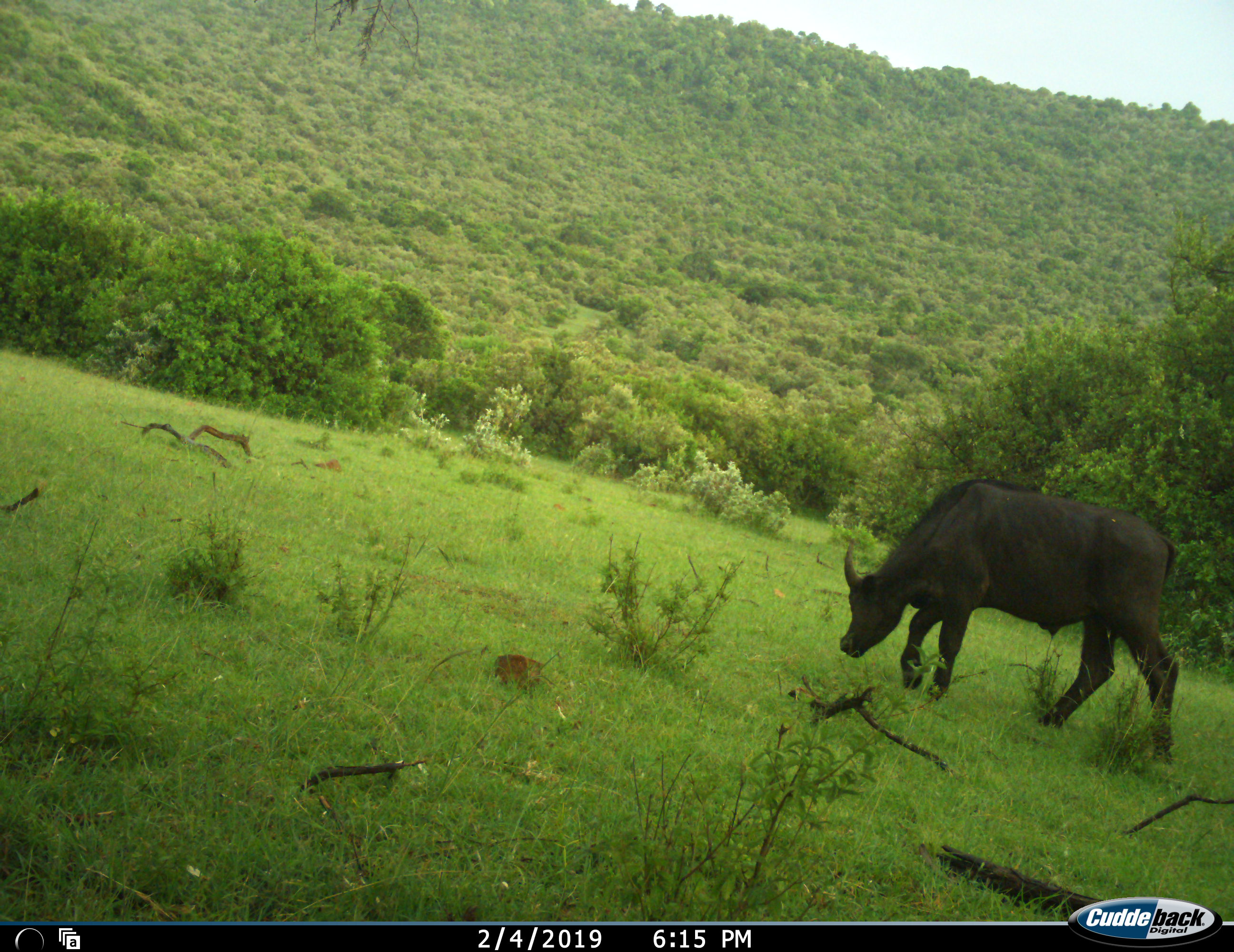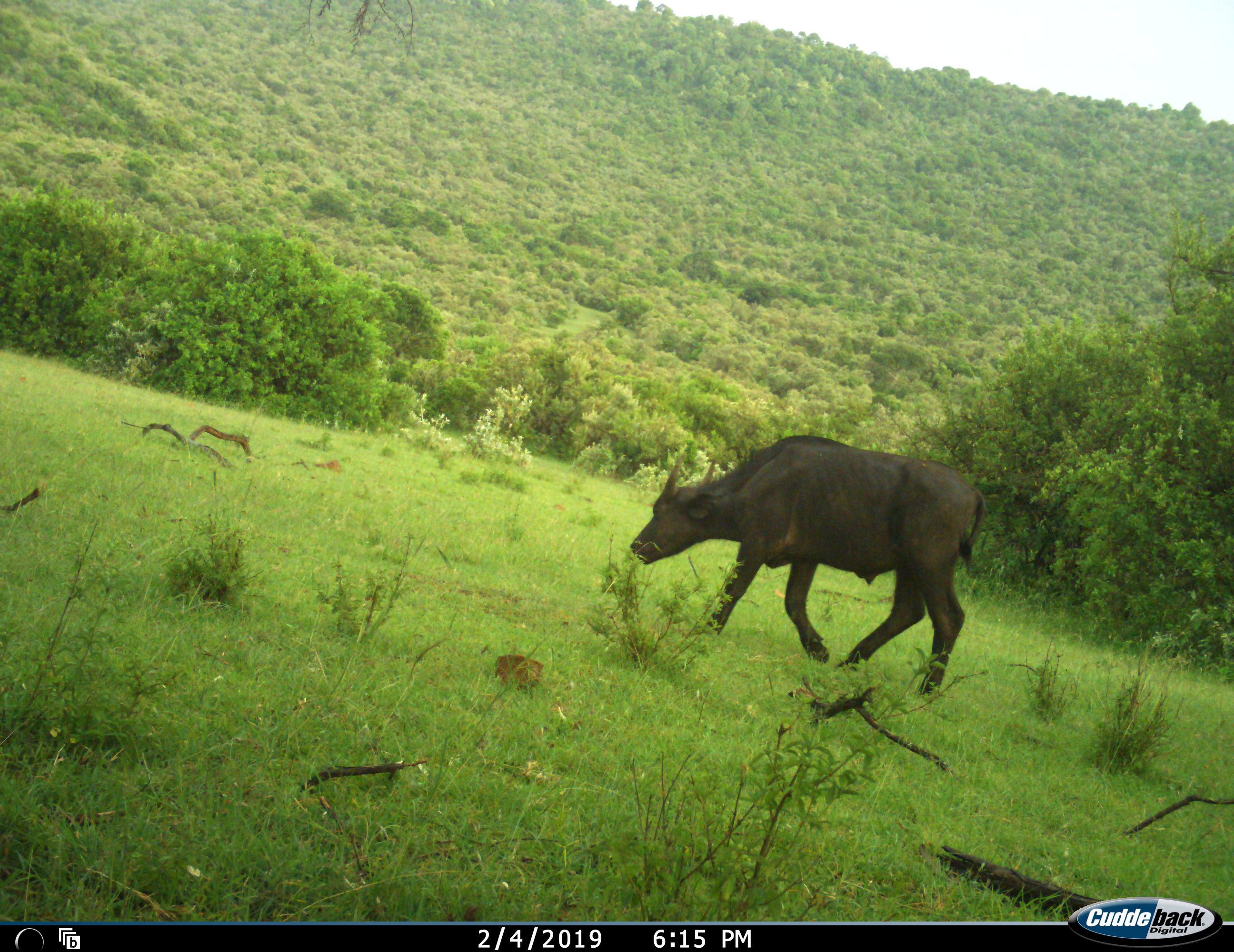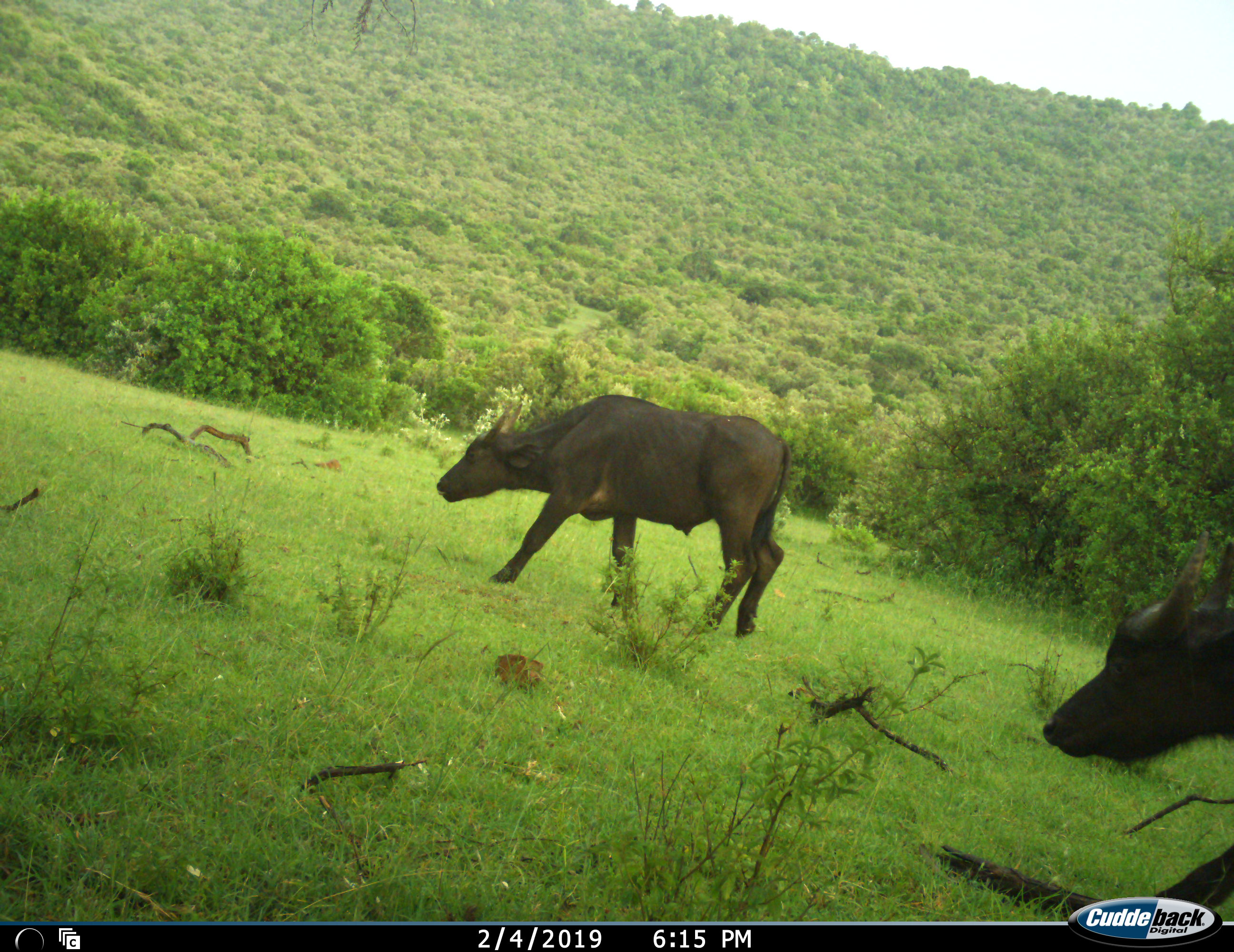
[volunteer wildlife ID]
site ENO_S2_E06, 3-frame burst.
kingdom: Animalia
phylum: Chordata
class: Mammalia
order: Artiodactyla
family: Bovidae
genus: Syncerus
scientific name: Syncerus caffer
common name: african buffalo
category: buffalo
Buffalo (african buffalo) (Syncerus caffer), count 2. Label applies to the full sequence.